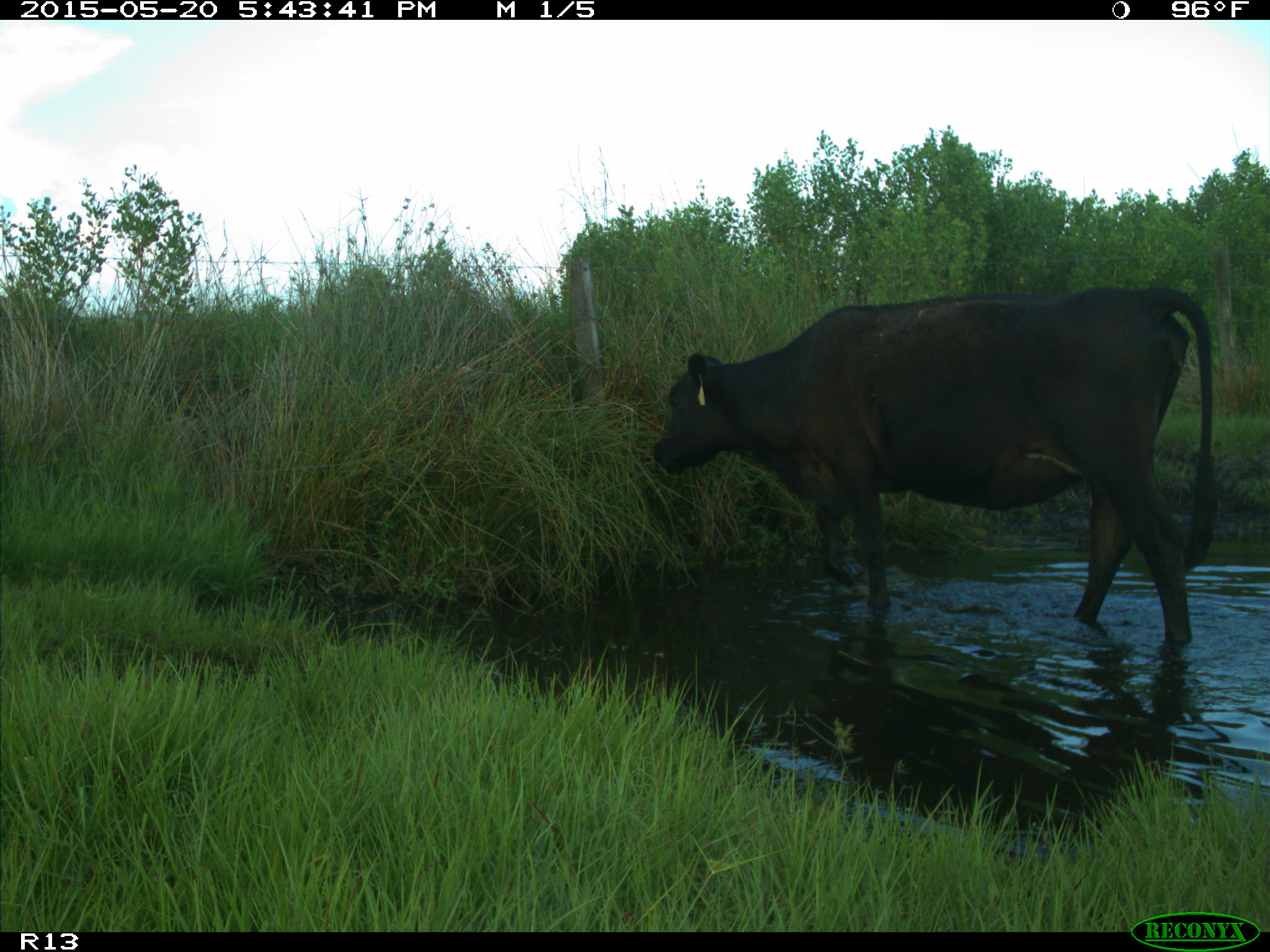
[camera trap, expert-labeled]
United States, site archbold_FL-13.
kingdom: Animalia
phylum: Chordata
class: Mammalia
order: Artiodactyla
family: Bovidae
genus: Bos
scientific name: Bos taurus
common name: domestic cow